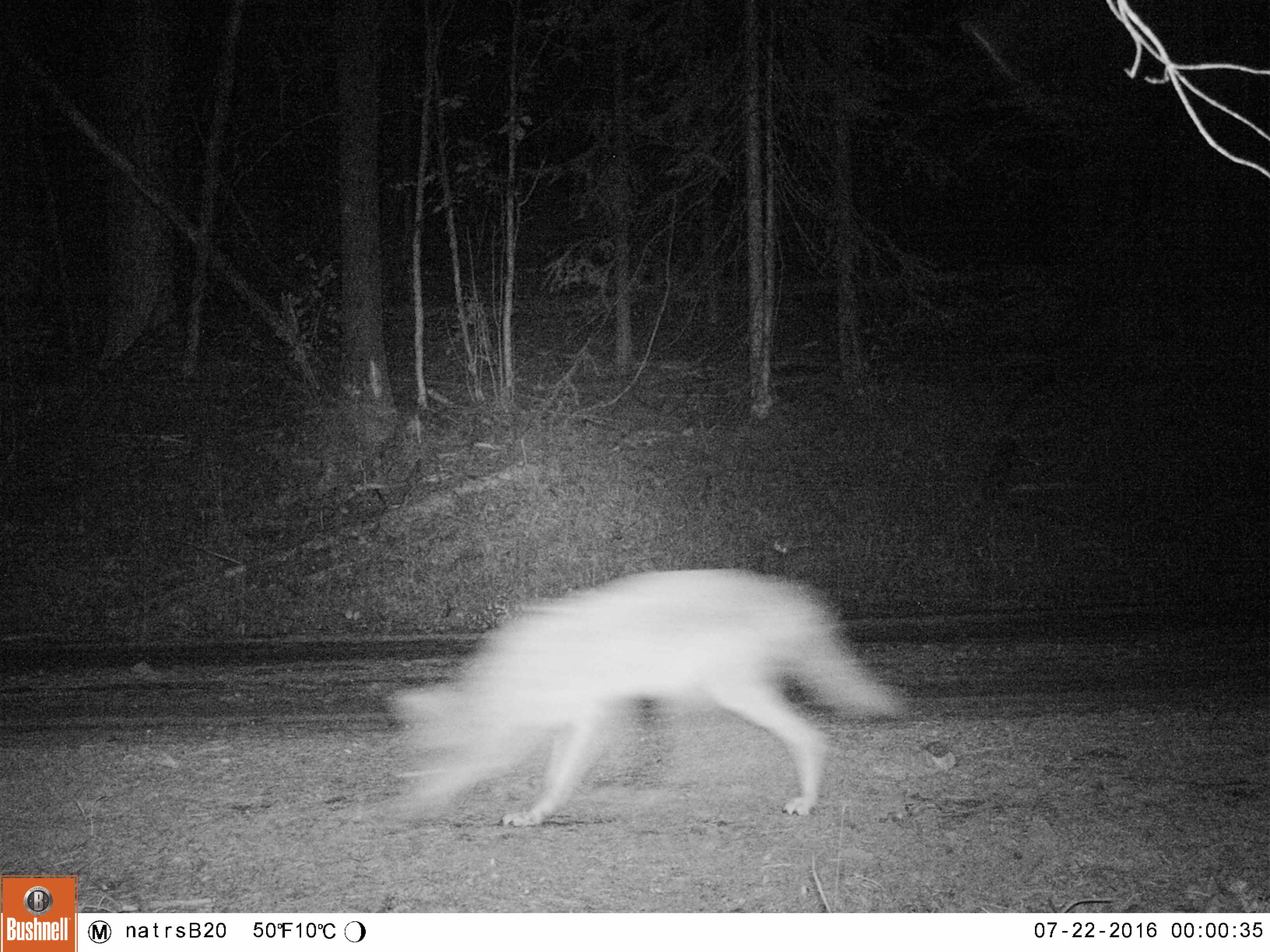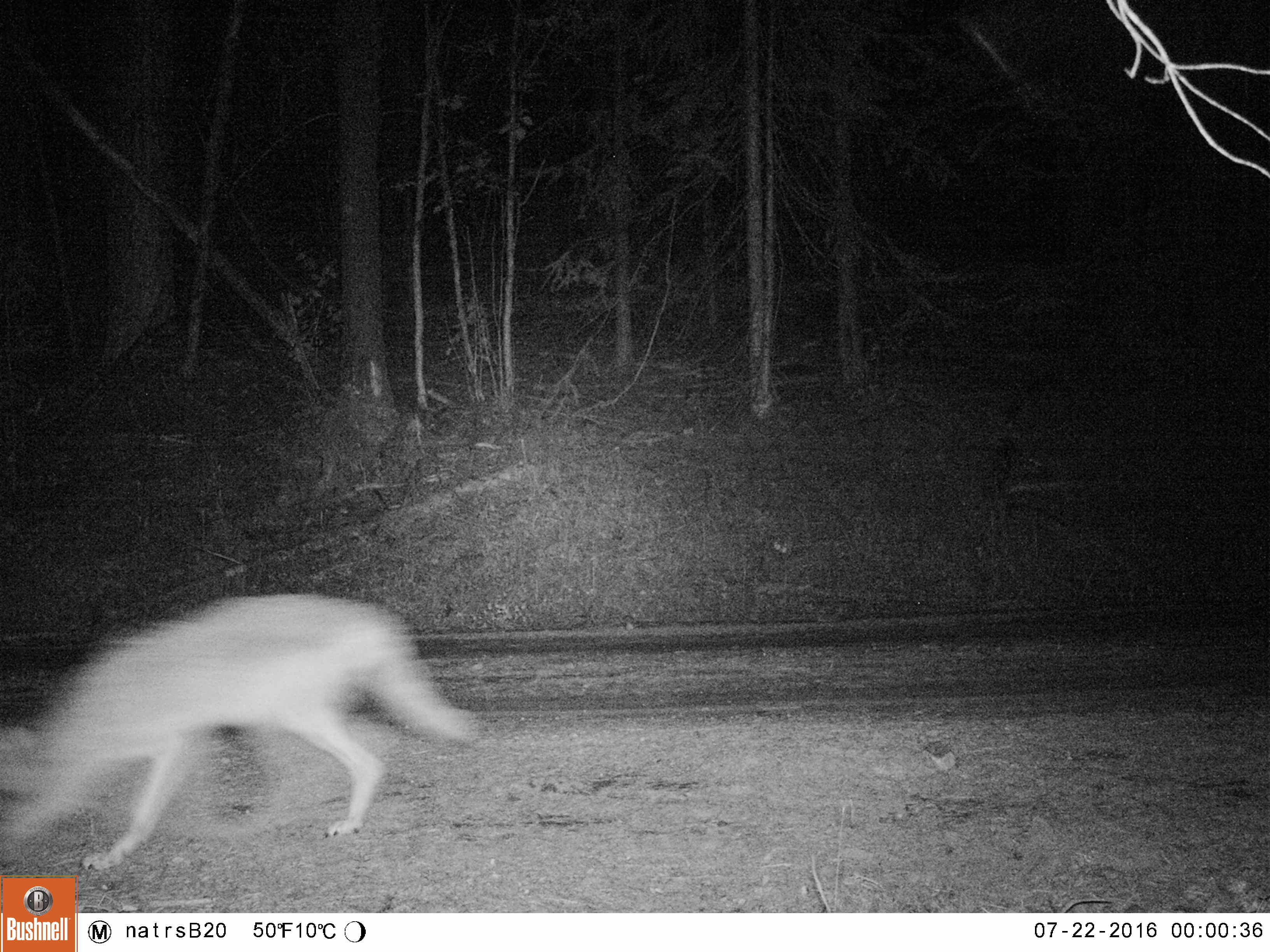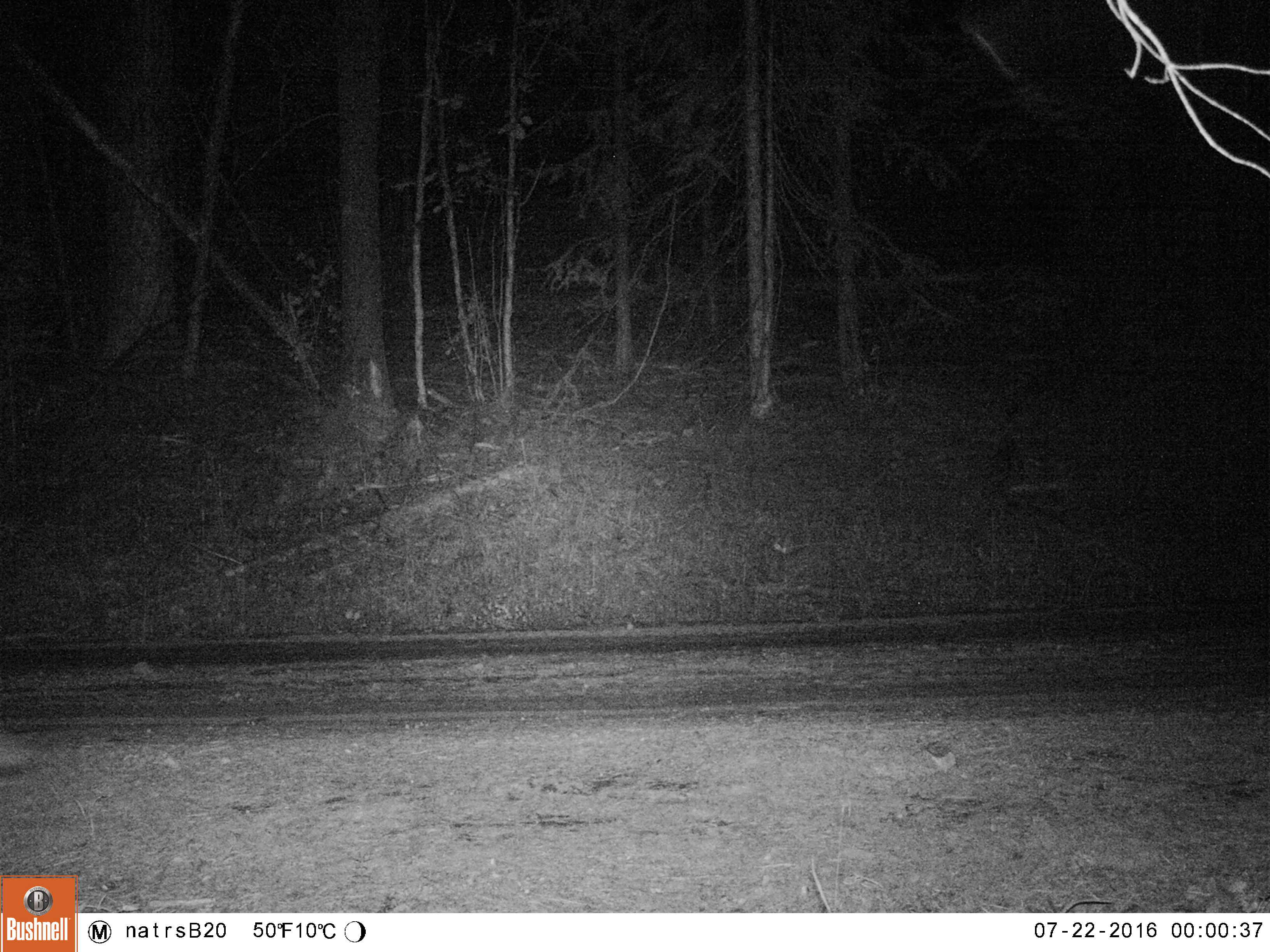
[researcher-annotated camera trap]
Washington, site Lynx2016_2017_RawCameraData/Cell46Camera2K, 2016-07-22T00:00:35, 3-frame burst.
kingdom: Animalia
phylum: Chordata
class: Mammalia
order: Carnivora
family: Canidae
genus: Canis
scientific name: Canis latrans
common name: coyote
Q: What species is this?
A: Canis latrans (coyote).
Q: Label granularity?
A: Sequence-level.